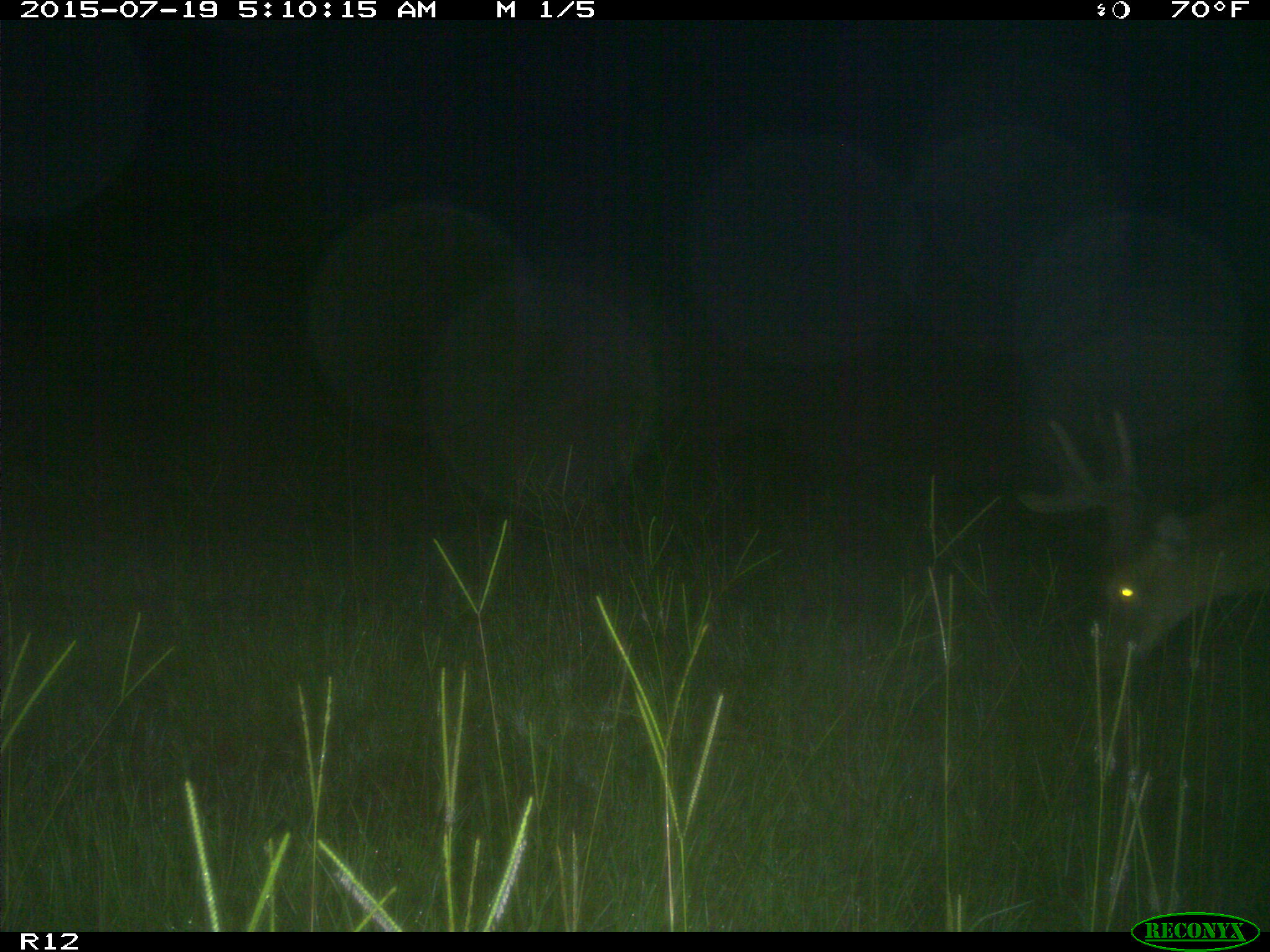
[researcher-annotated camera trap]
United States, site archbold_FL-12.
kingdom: Animalia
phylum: Chordata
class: Mammalia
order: Artiodactyla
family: Cervidae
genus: Odocoileus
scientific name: Odocoileus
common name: deer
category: unidentified deer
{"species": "unidentified deer (deer) (Odocoileus)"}